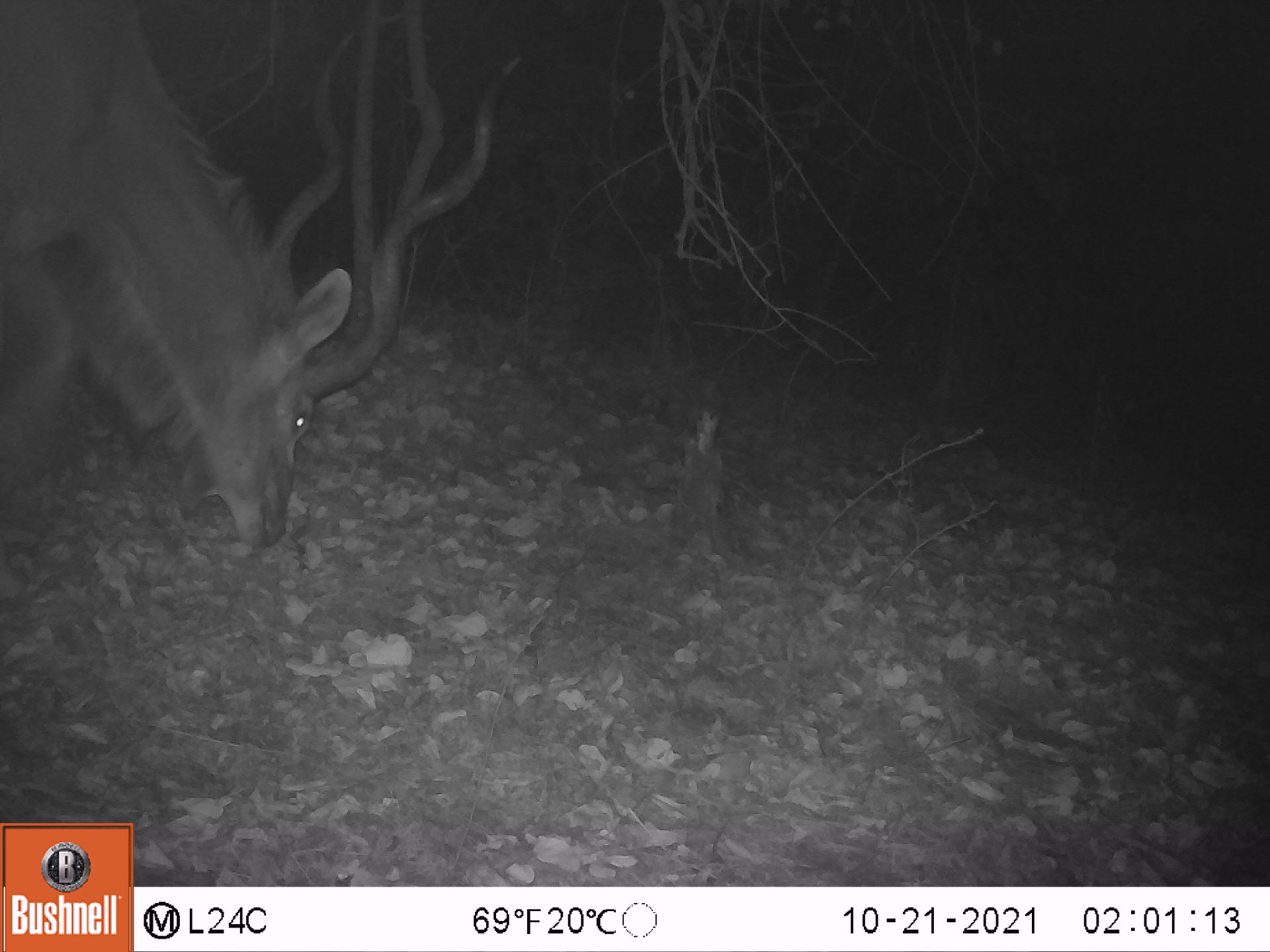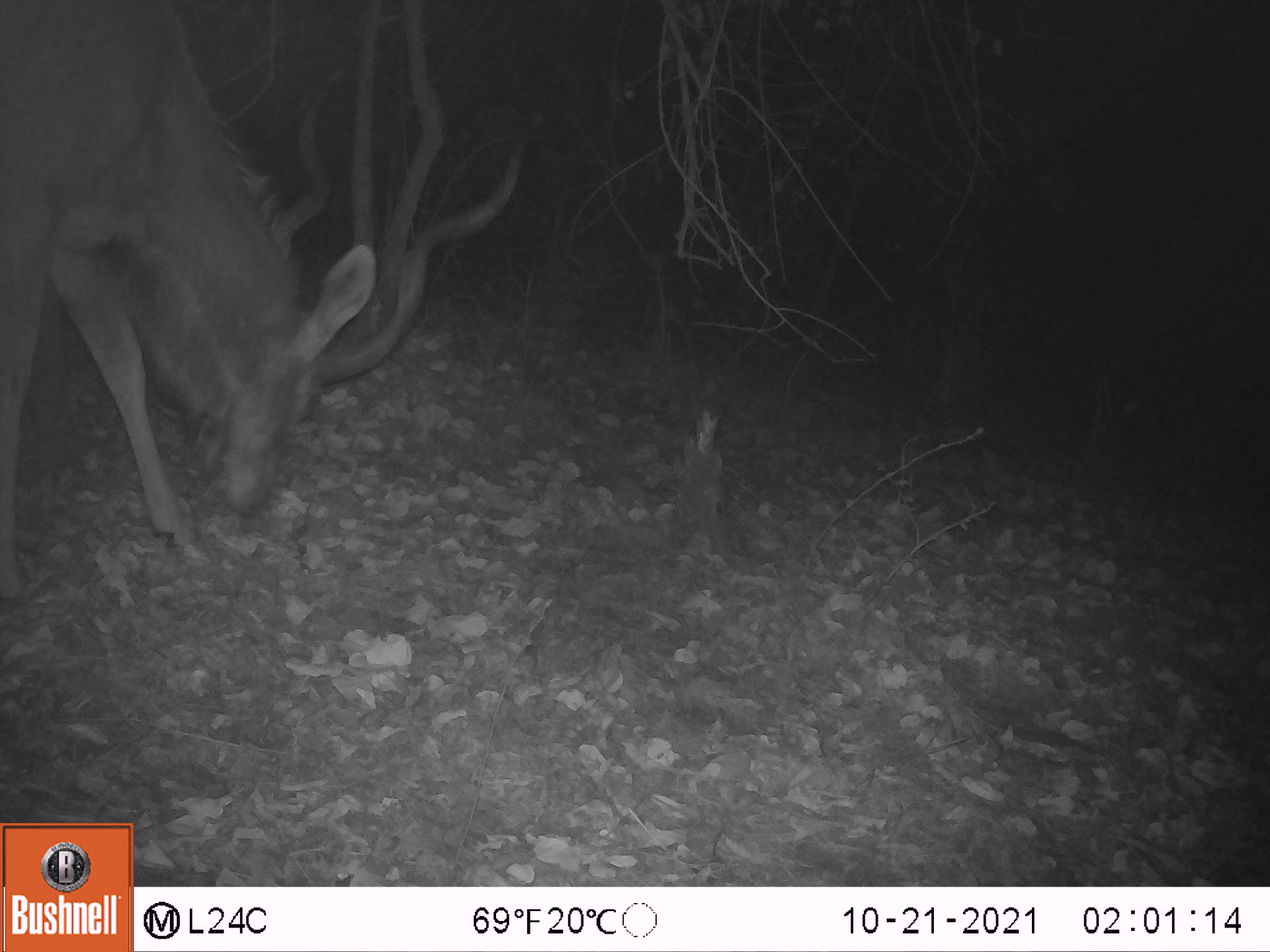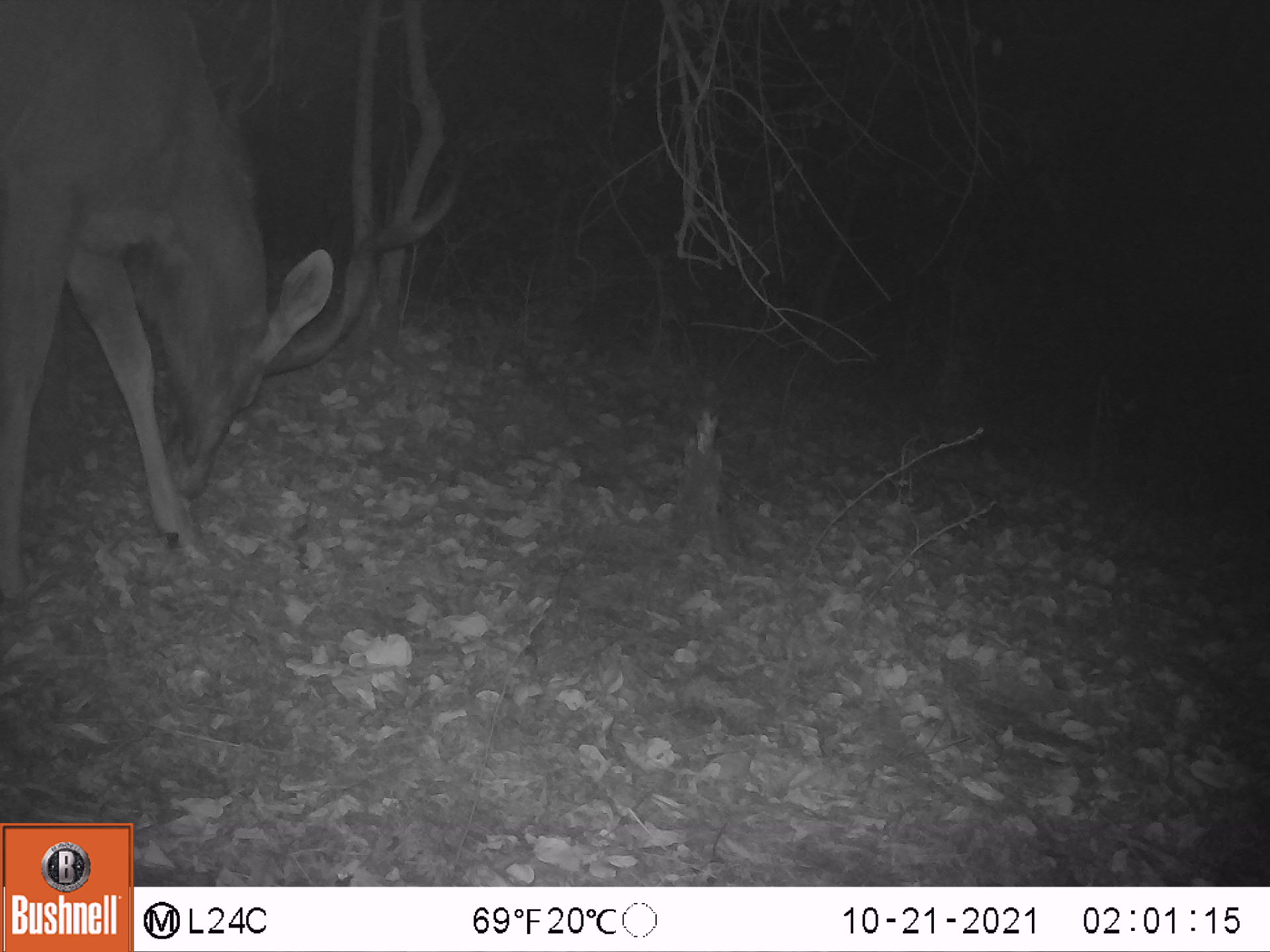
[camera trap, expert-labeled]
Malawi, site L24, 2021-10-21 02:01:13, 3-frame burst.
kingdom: Animalia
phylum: Chordata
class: Mammalia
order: Artiodactyla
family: Bovidae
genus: Tragelaphus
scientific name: Tragelaphus strepsiceros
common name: greater kudu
Greater kudu (Tragelaphus strepsiceros), count 1.